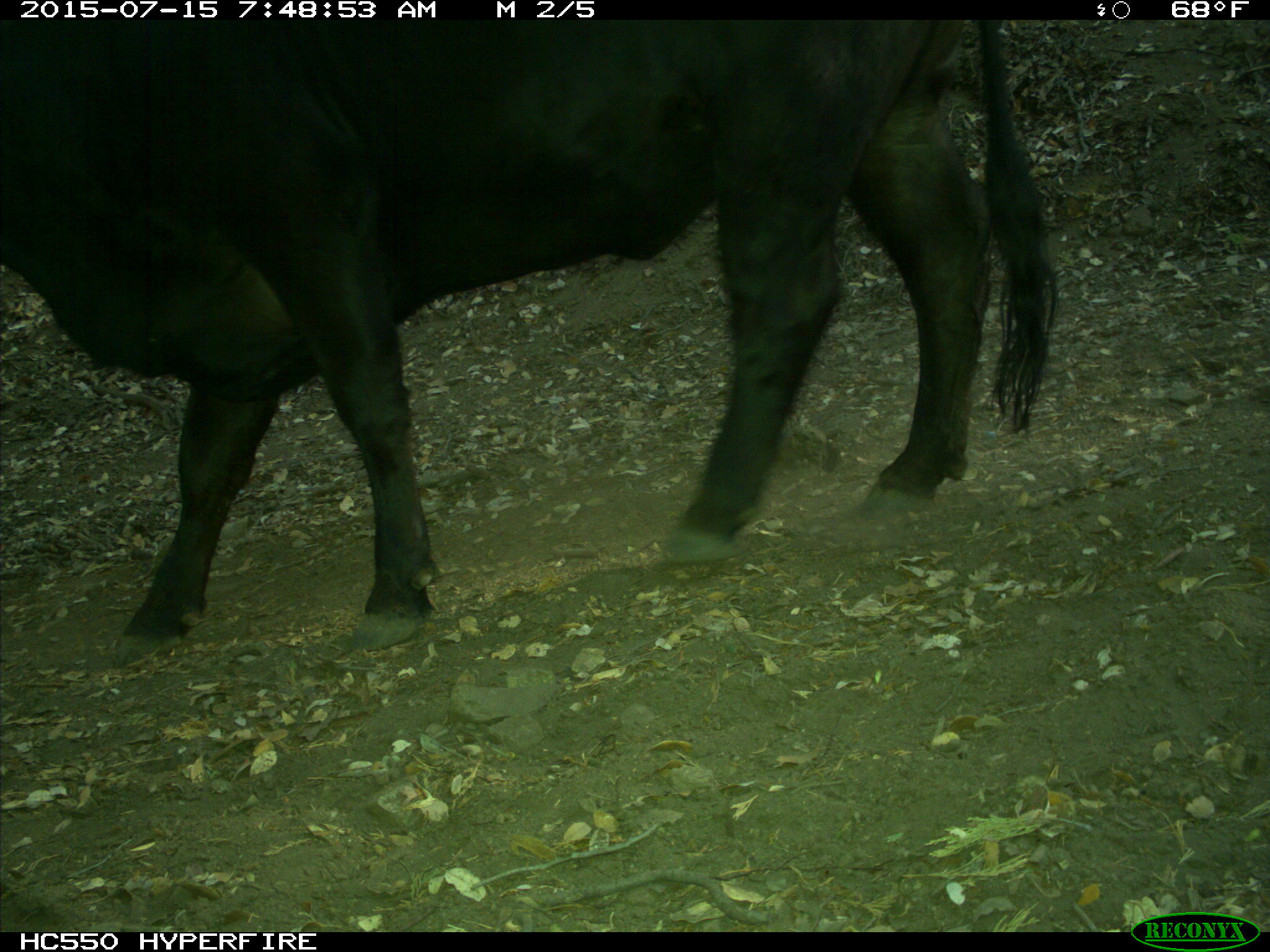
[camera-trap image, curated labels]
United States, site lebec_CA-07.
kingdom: Animalia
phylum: Chordata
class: Mammalia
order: Artiodactyla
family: Bovidae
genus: Bos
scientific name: Bos taurus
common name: domestic cow